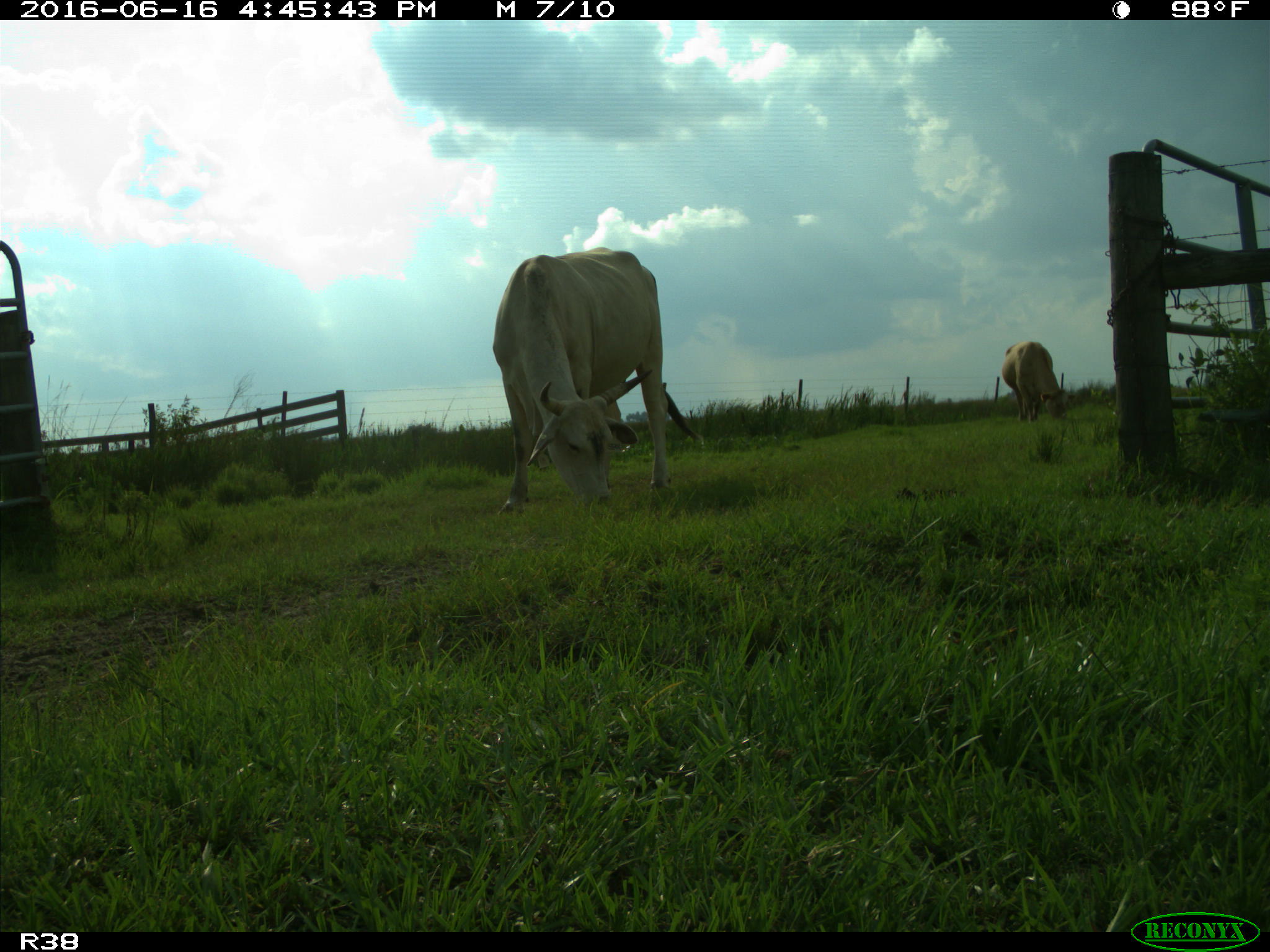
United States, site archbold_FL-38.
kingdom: Animalia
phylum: Chordata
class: Mammalia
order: Artiodactyla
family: Bovidae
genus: Bos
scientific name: Bos taurus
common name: domestic cow